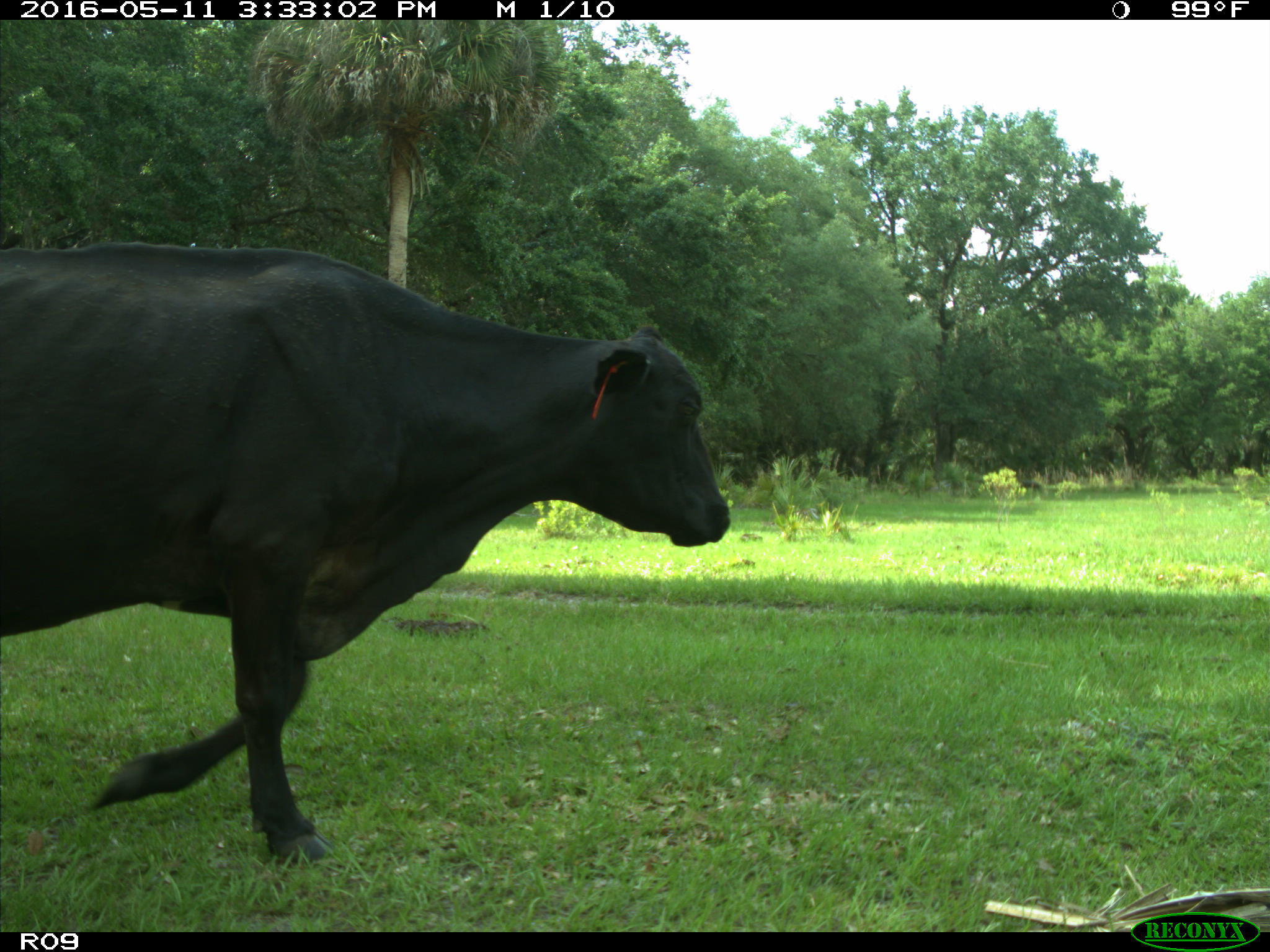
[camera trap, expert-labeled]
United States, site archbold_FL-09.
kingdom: Animalia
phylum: Chordata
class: Mammalia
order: Artiodactyla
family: Bovidae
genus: Bos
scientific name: Bos taurus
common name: domestic cow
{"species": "Bos taurus (domestic cow)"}